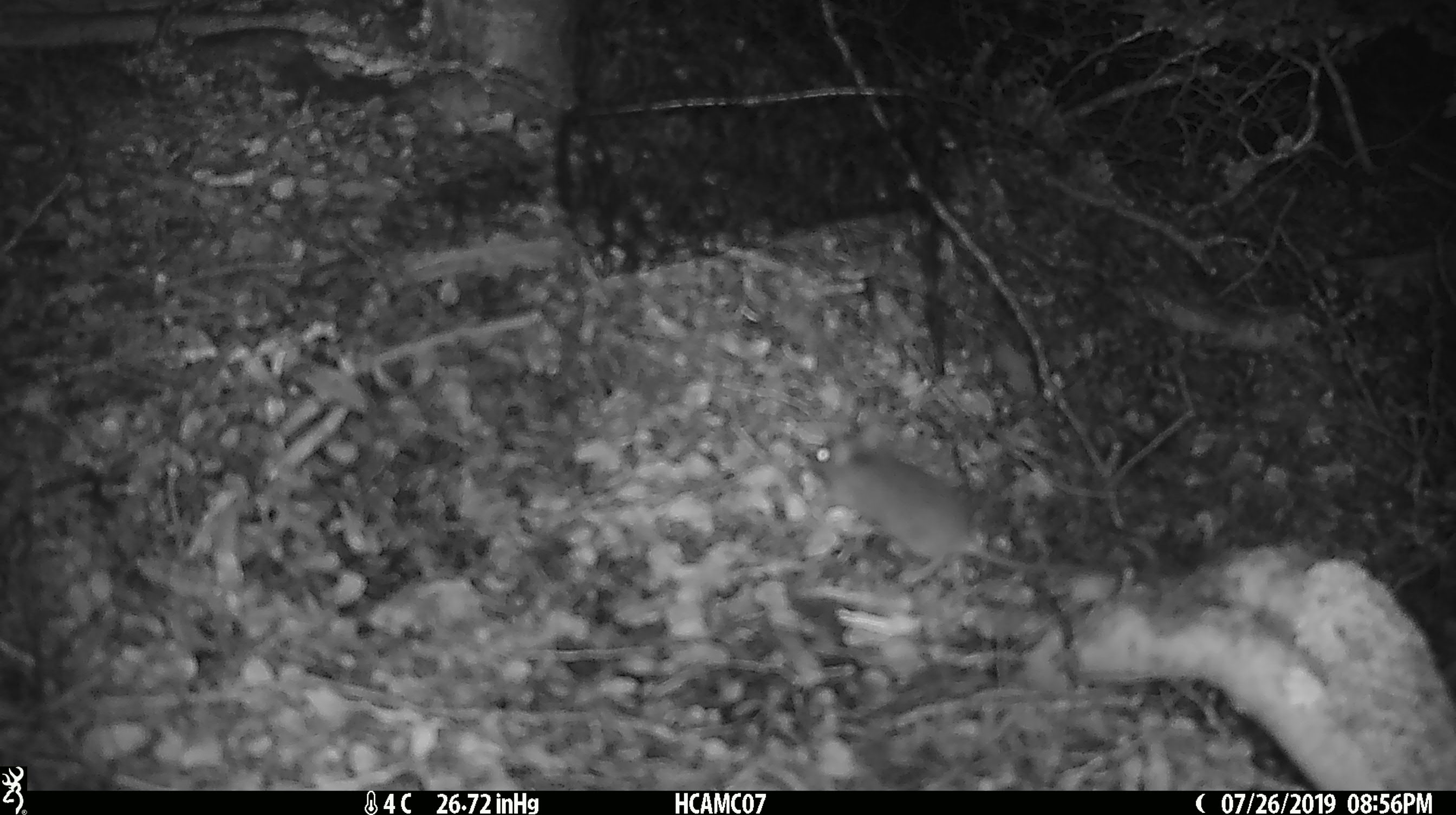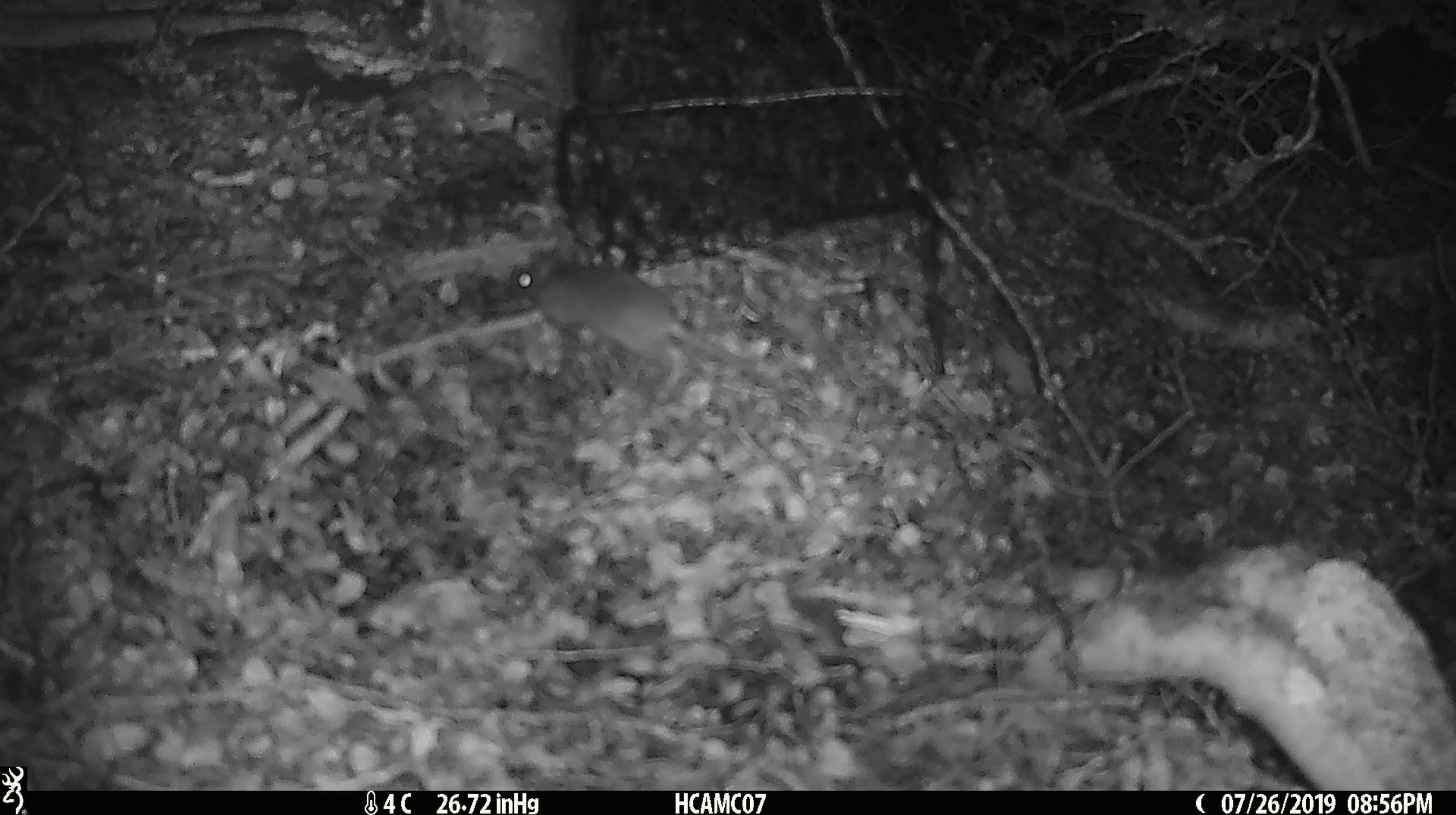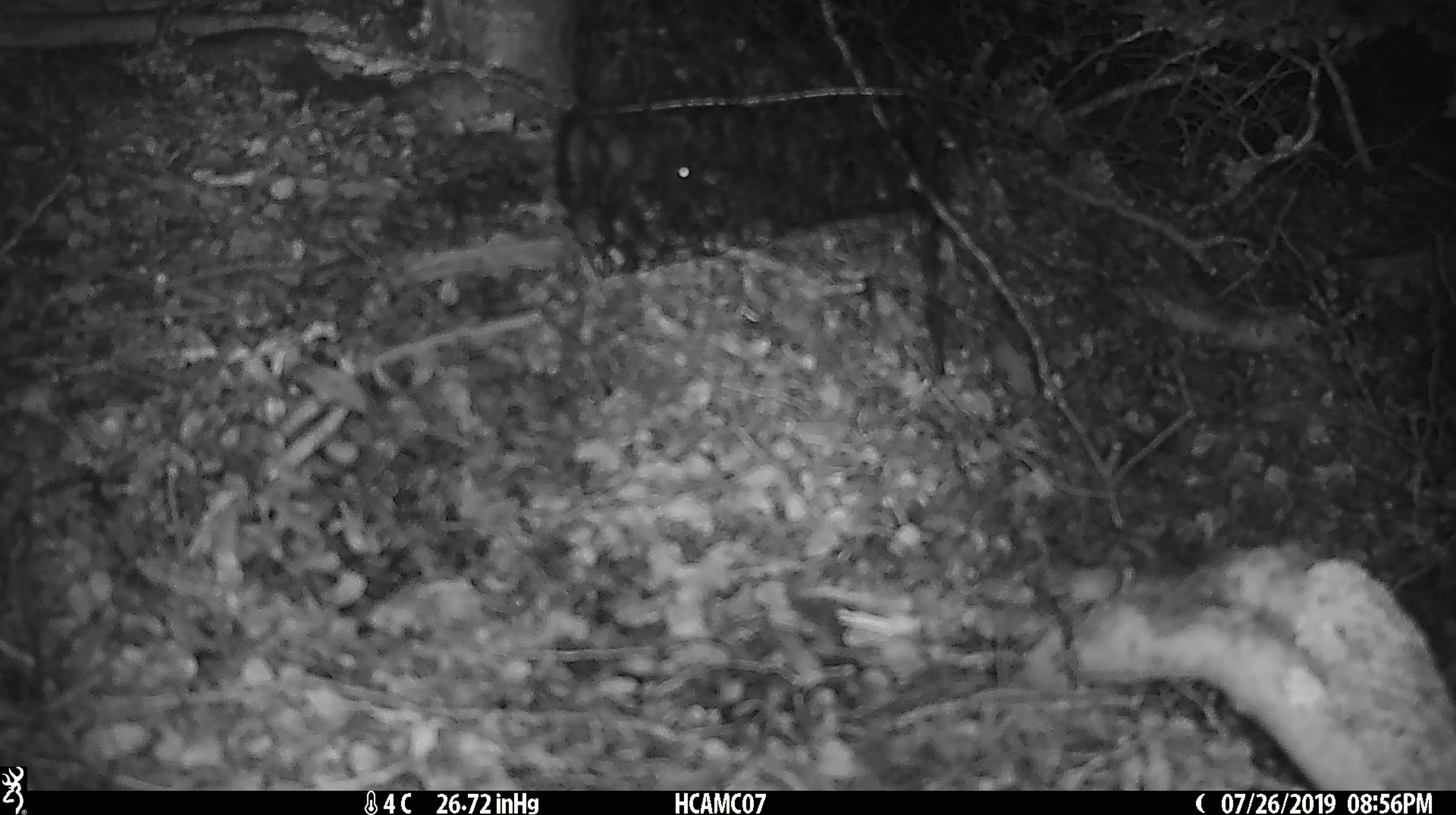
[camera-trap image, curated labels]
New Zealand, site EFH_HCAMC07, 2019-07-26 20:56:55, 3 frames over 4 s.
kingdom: Animalia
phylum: Chordata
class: Mammalia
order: Rodentia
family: Muridae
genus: Mus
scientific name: Mus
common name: mouse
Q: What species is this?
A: Mouse (Mus).